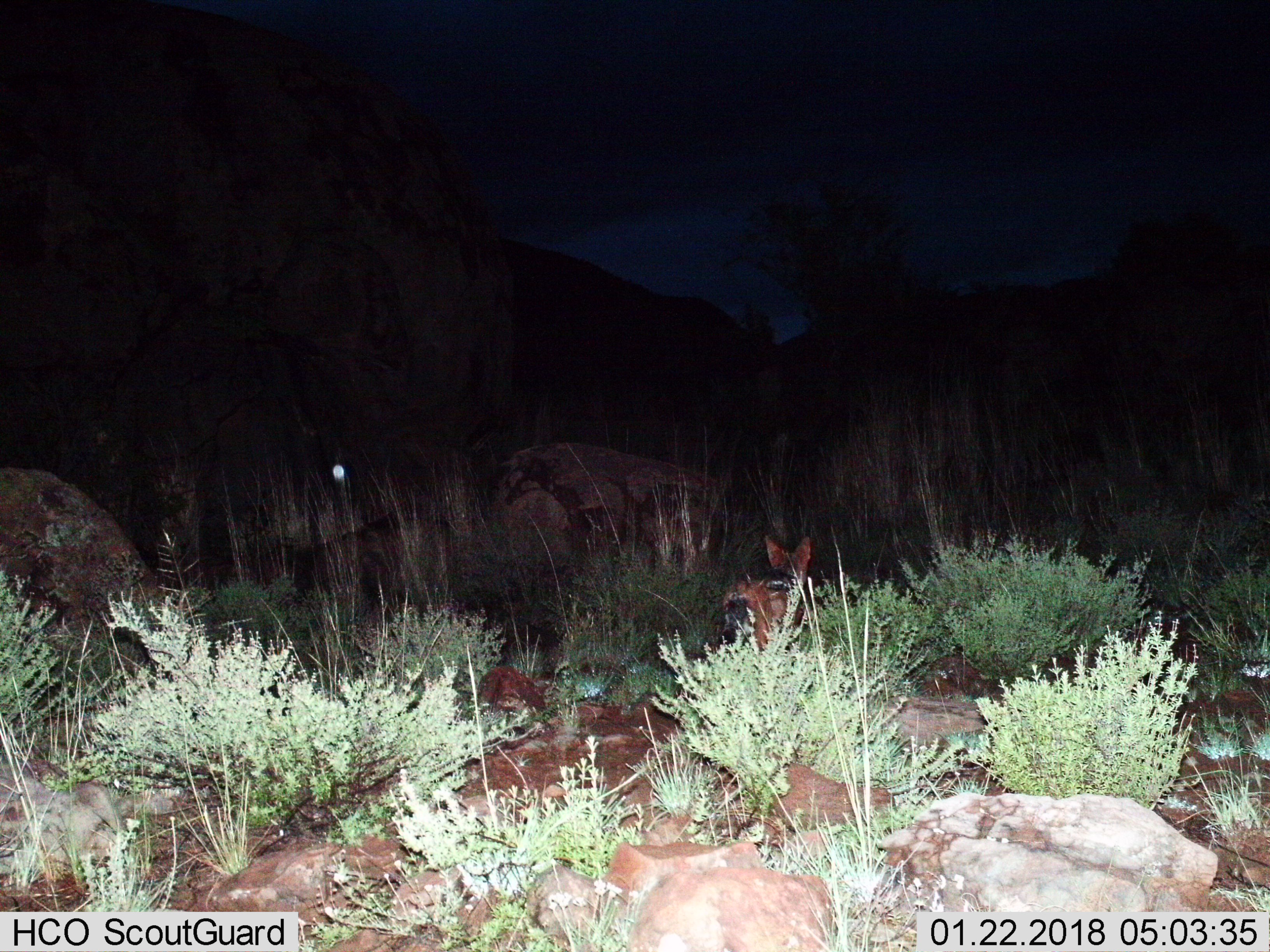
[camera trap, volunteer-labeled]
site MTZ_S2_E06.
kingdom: Animalia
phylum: Chordata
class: Mammalia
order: Carnivora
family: Canidae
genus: Lupulella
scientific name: Lupulella mesomelas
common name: black-backed jackal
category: jackalblackbacked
Jackalblackbacked (black-backed jackal) (Lupulella mesomelas), count 1. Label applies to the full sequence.